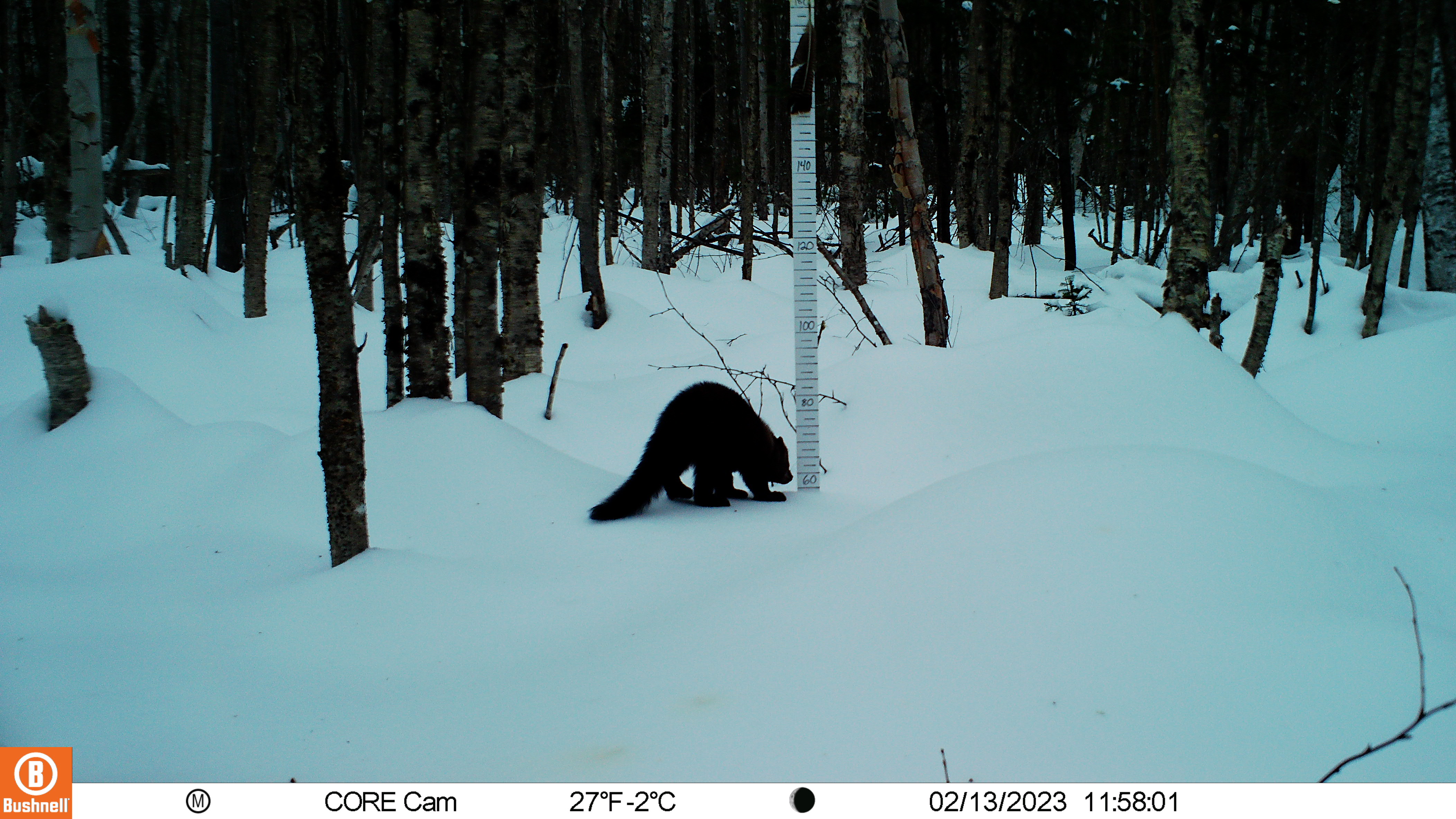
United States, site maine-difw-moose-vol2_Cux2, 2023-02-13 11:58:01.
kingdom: Animalia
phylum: Chordata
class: Mammalia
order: Carnivora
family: Mustelidae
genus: Pekania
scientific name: Pekania pennanti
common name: fisher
Fisher (Pekania pennanti).